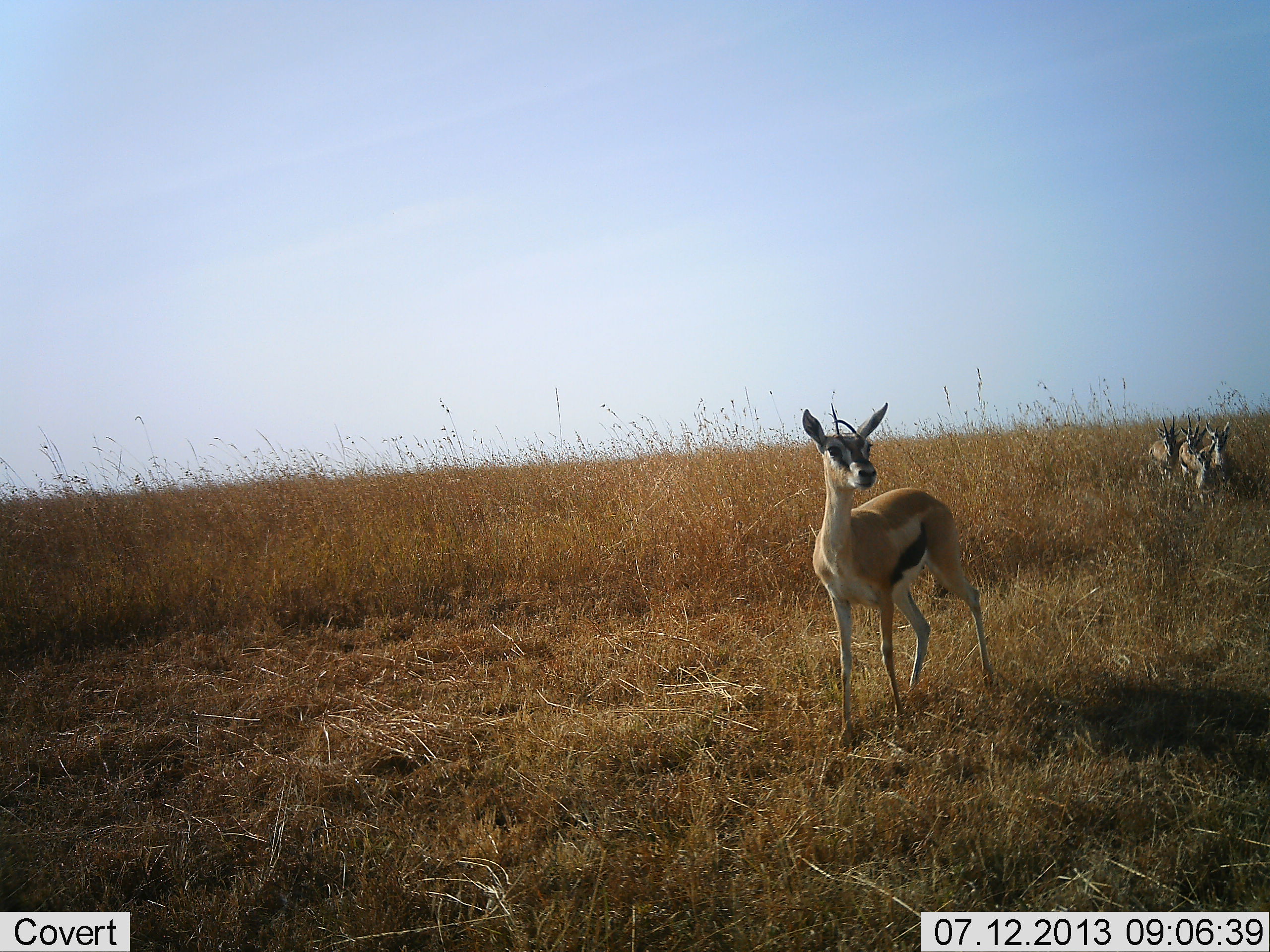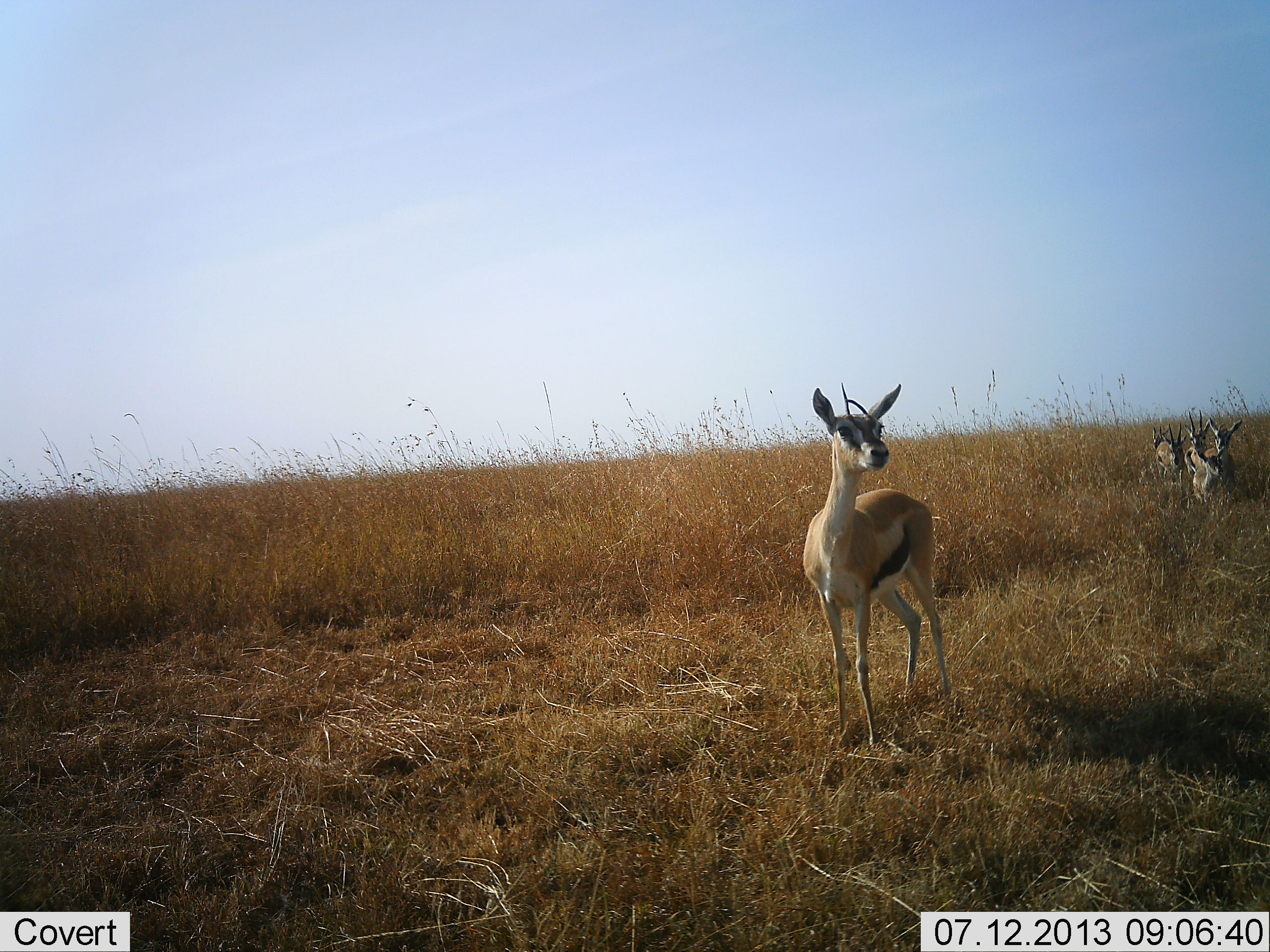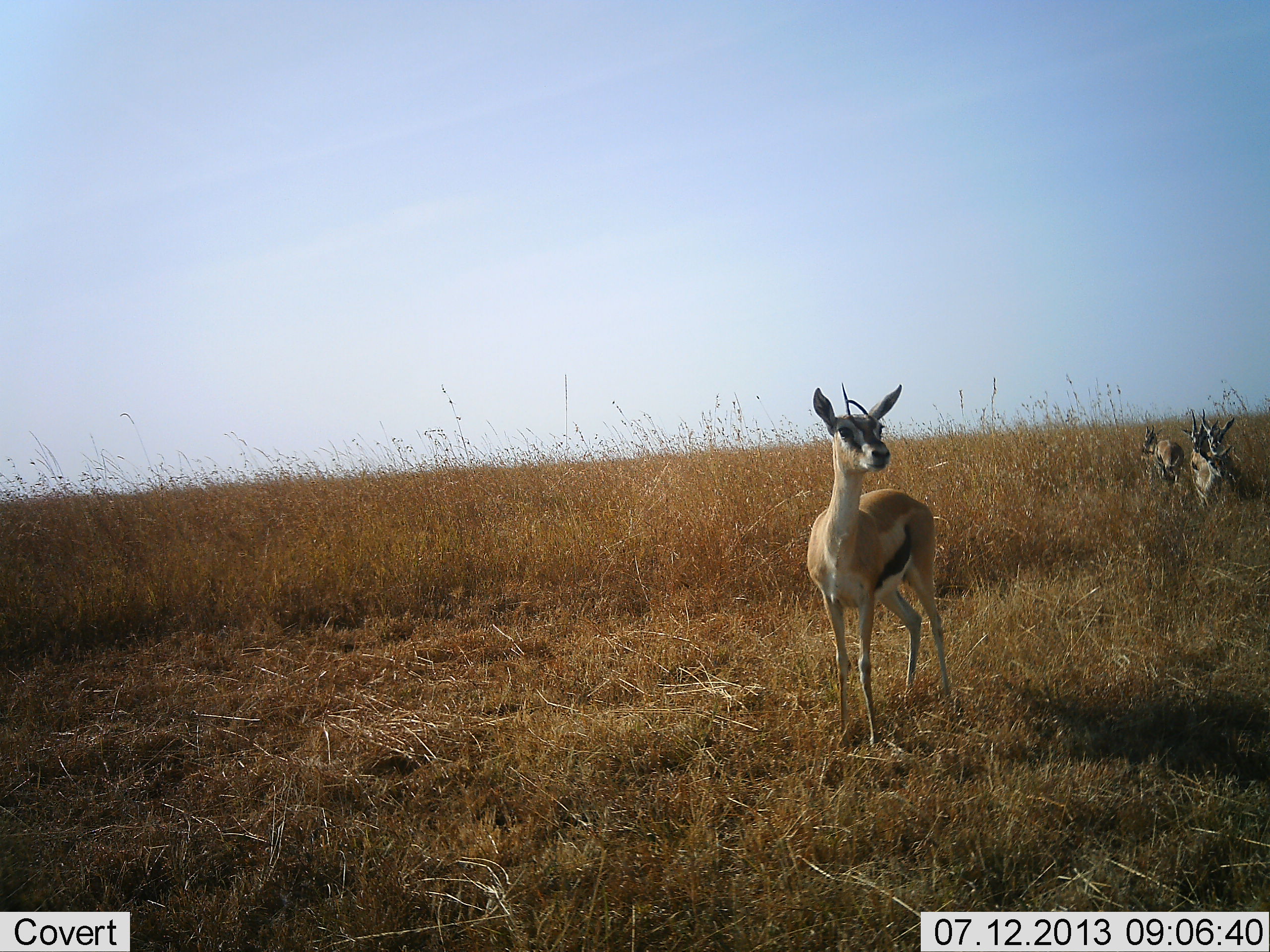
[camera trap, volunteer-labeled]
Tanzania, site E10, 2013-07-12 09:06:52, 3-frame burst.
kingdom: Animalia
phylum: Chordata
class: Mammalia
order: Artiodactyla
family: Bovidae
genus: Eudorcas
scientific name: Eudorcas thomsonii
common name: thomson's gazelle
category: gazellethomsons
Gazellethomsons (thomson's gazelle) (Eudorcas thomsonii), count 5. Behavior (volunteer vote fractions): standing 94%, resting 6%, moving 38%, interacting 12%. Young present (vote fraction): 0%. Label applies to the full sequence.